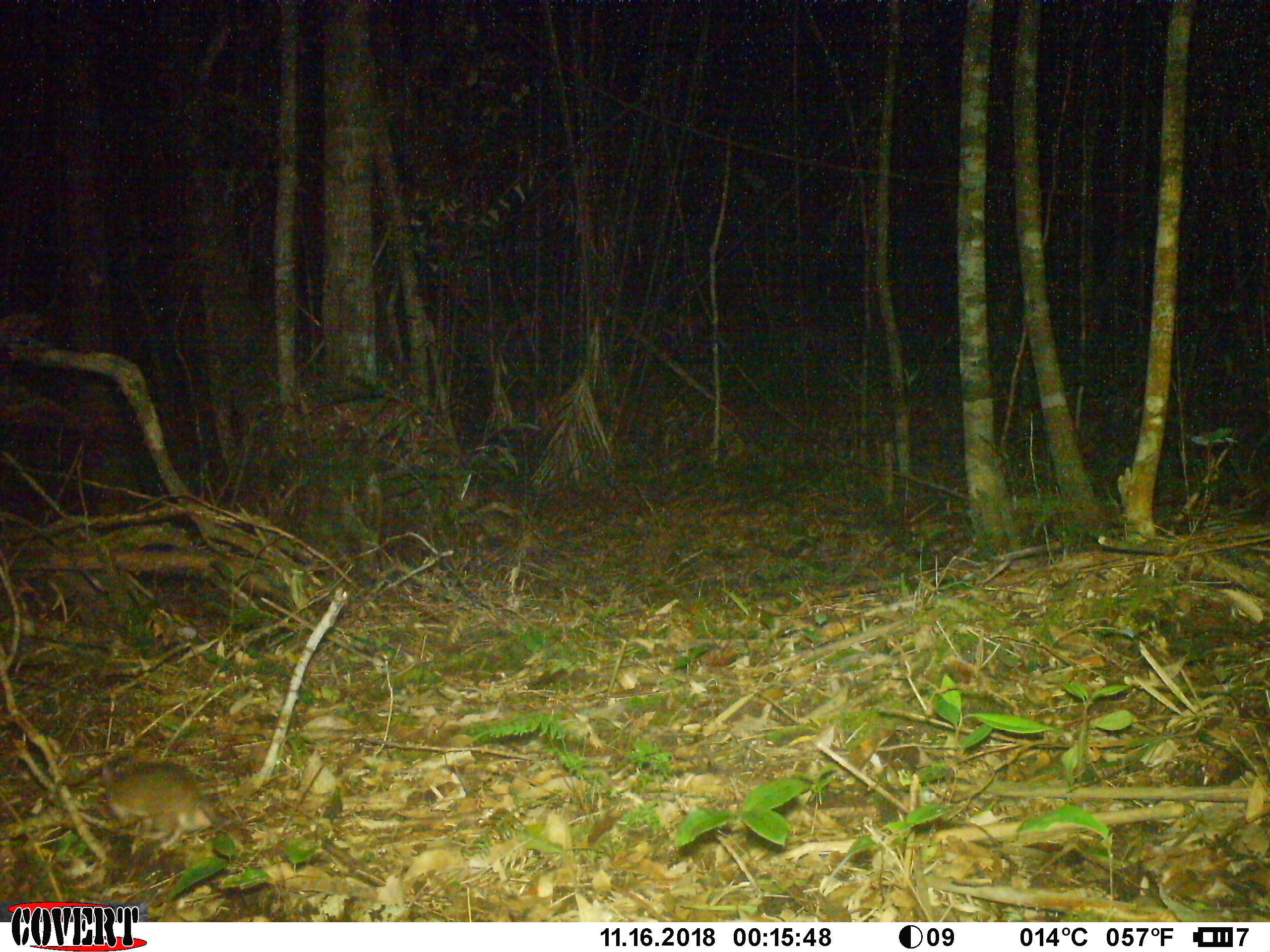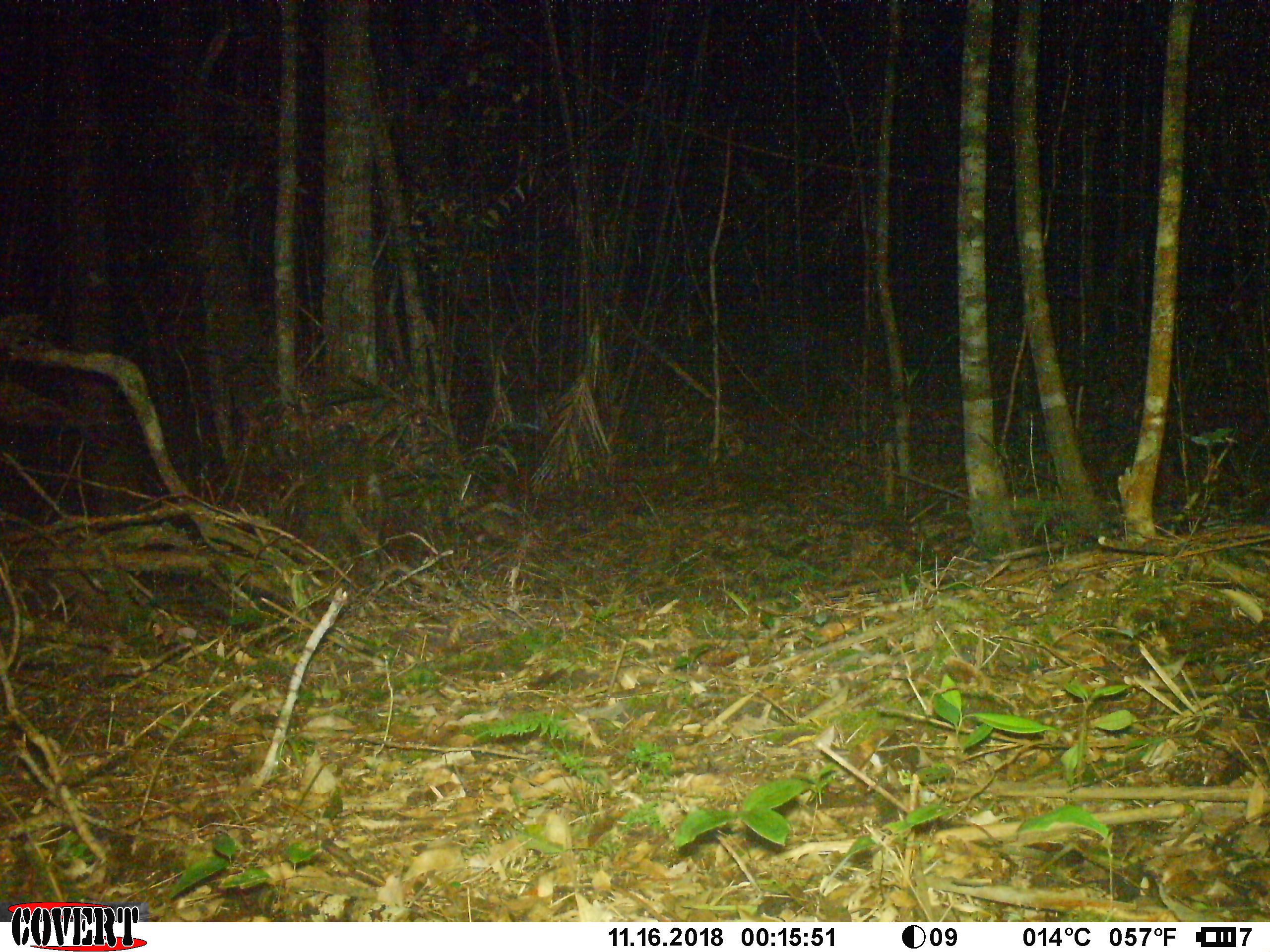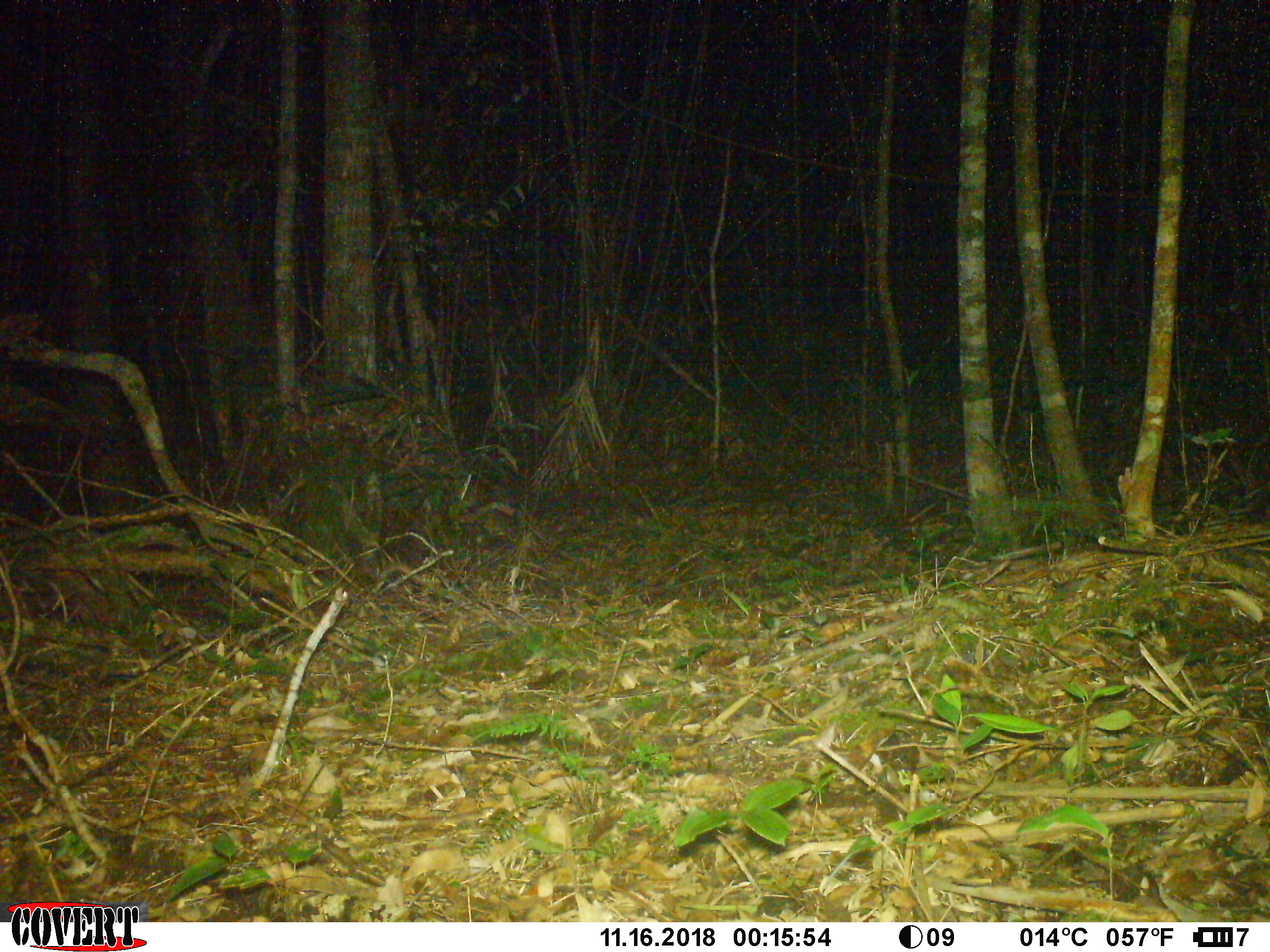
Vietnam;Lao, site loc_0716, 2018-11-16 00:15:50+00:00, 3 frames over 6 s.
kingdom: Animalia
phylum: Chordata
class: Mammalia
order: Rodentia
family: Muridae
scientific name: Muridae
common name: old-world mice and rats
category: unidentified murid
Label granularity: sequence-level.